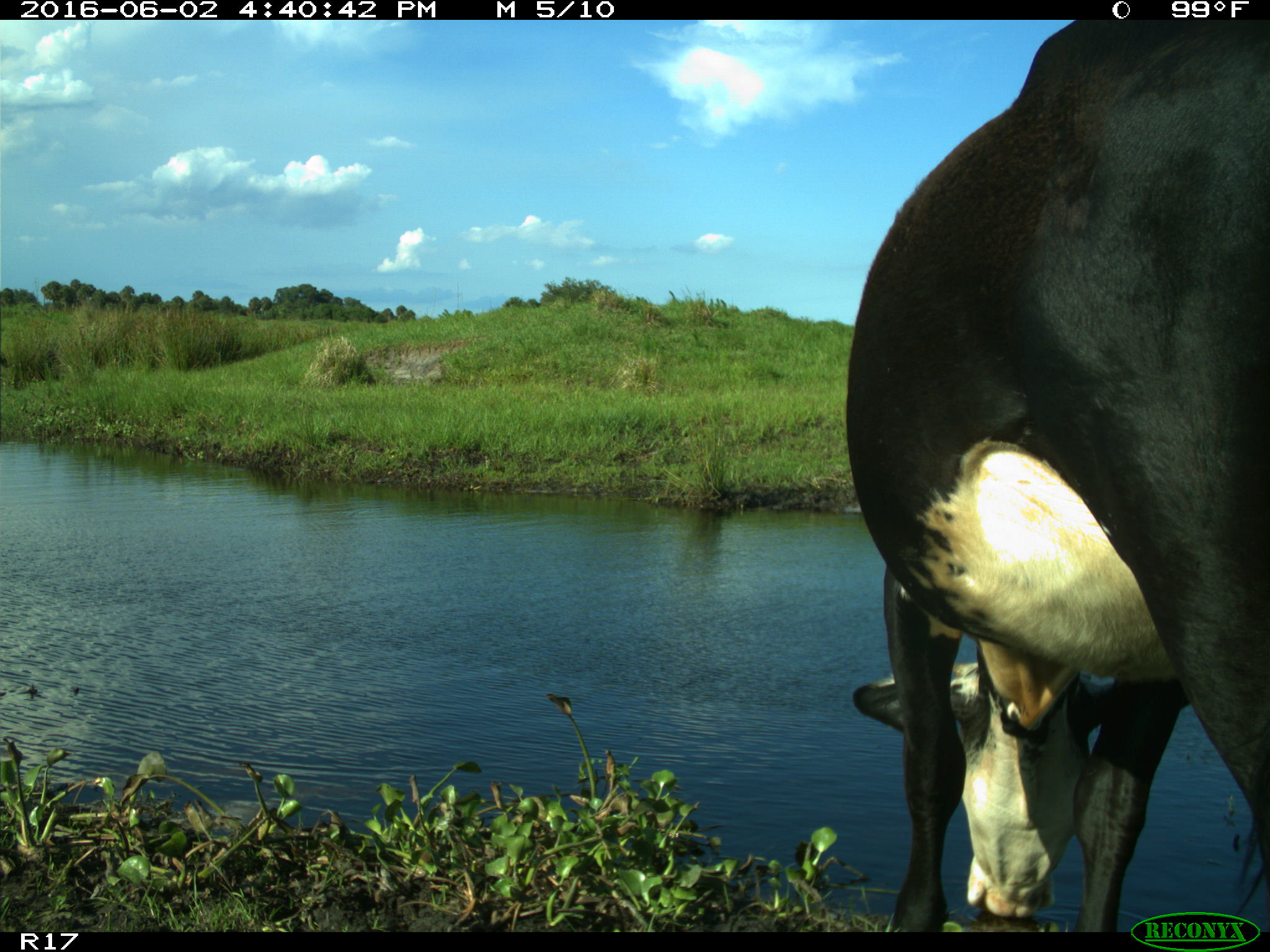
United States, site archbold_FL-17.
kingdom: Animalia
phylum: Chordata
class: Mammalia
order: Artiodactyla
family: Bovidae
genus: Bos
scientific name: Bos taurus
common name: domestic cow